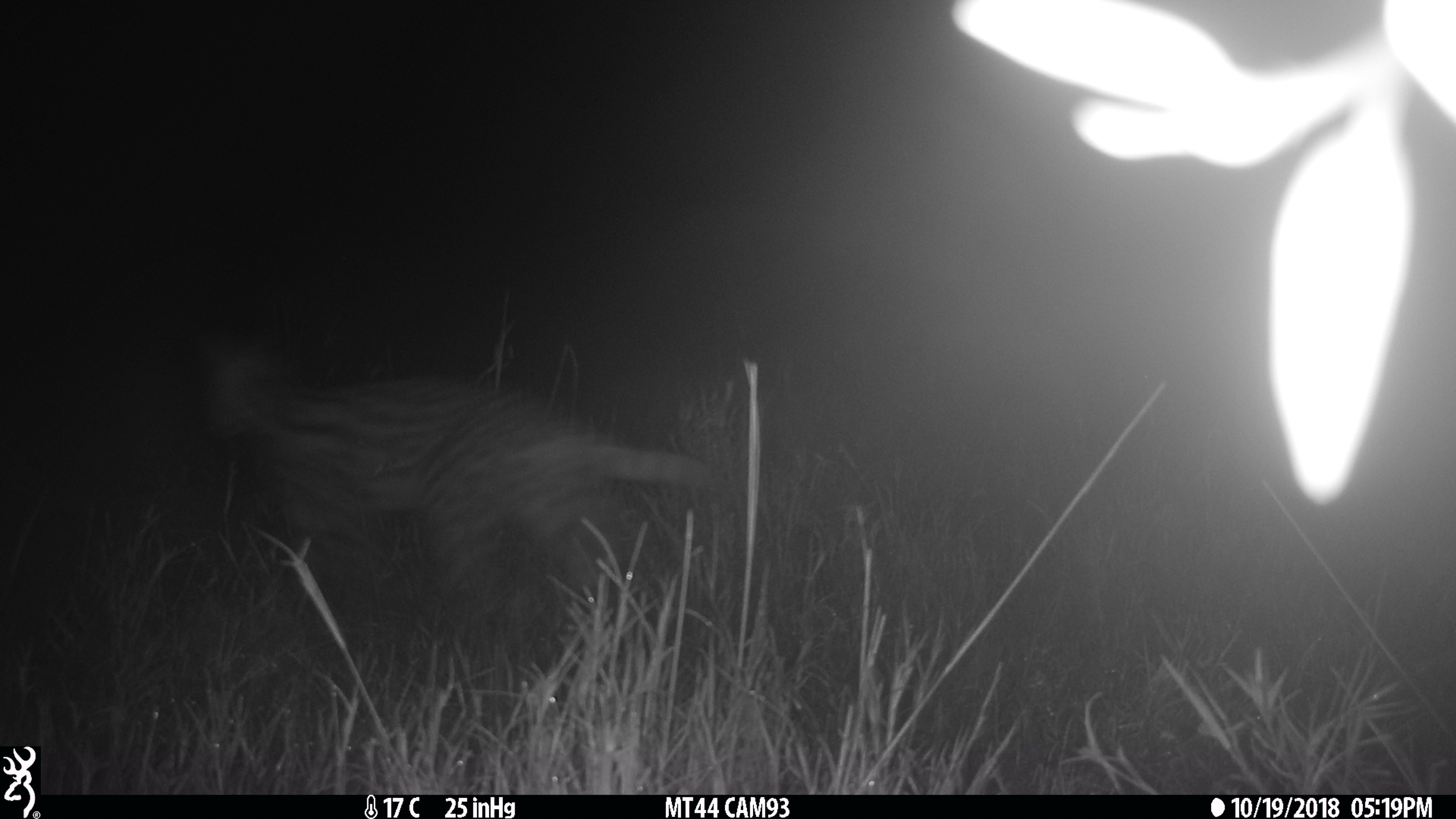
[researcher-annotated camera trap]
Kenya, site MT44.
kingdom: Animalia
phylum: Chordata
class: Mammalia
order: Carnivora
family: Felidae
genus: Leptailurus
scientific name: Leptailurus serval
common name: serval